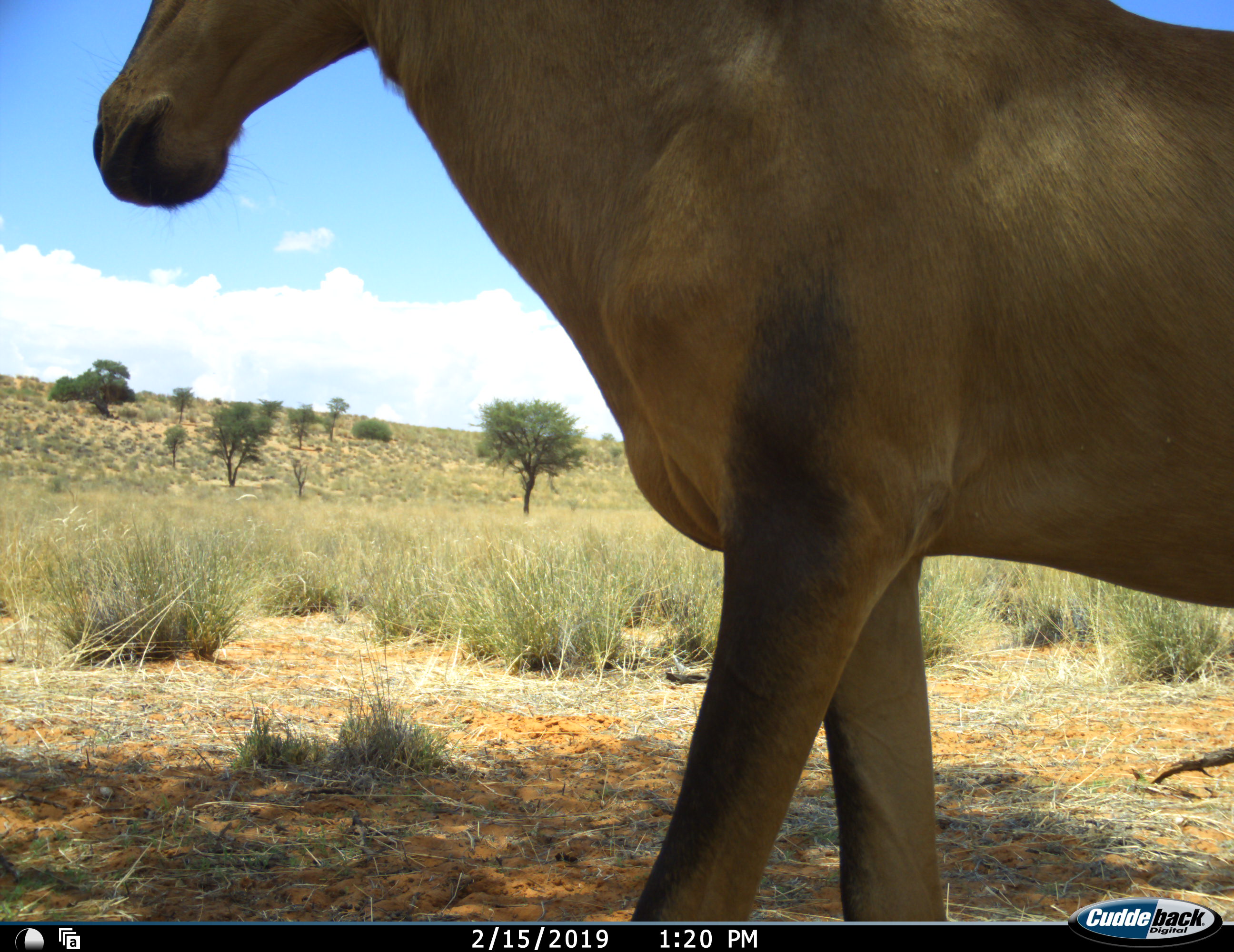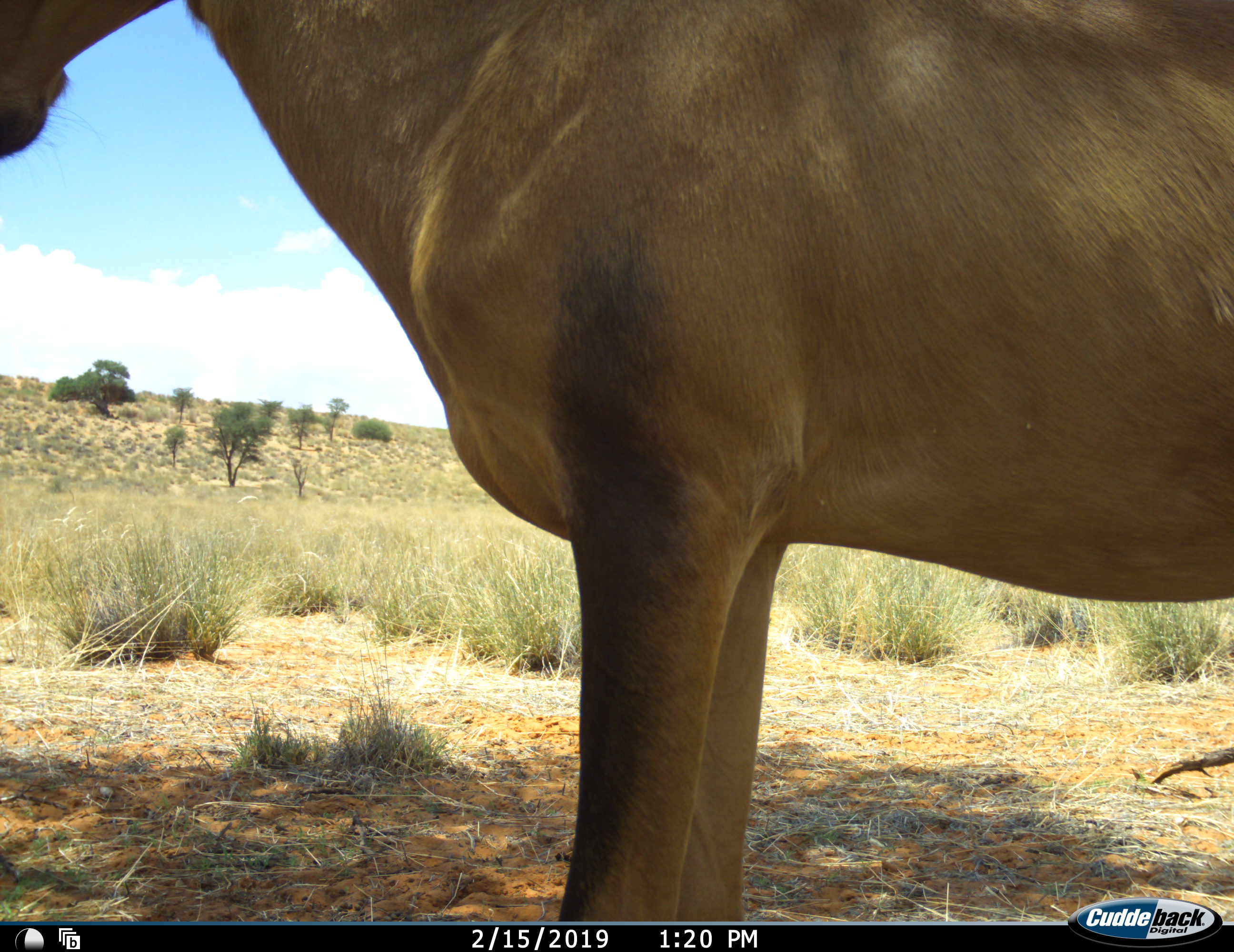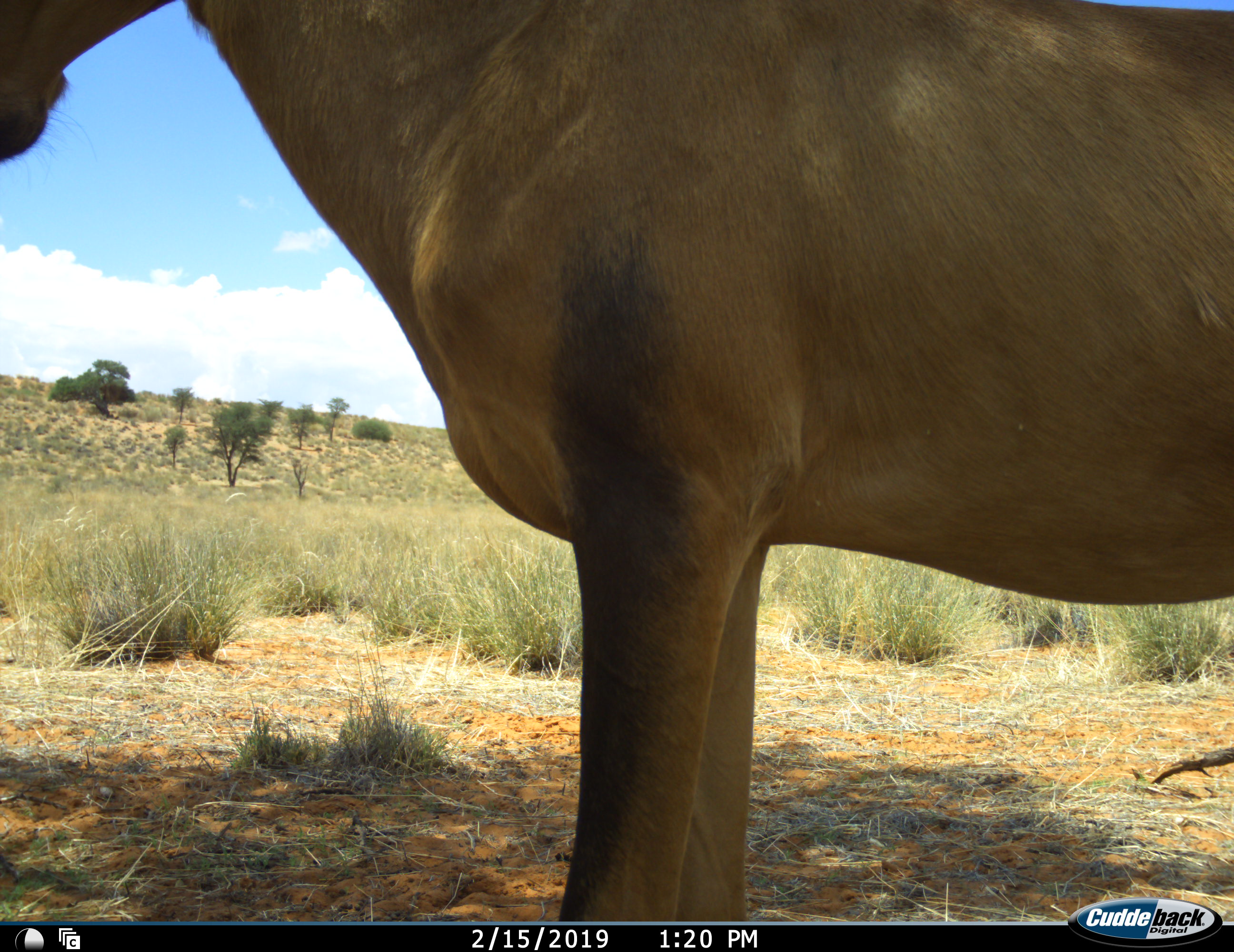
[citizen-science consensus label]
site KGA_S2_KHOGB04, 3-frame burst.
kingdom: Animalia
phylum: Chordata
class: Mammalia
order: Artiodactyla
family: Bovidae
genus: Alcelaphus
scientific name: Alcelaphus buselaphus caama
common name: red hartebeest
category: hartebeestred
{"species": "hartebeestred (red hartebeest) (Alcelaphus buselaphus caama)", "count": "1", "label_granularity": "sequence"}